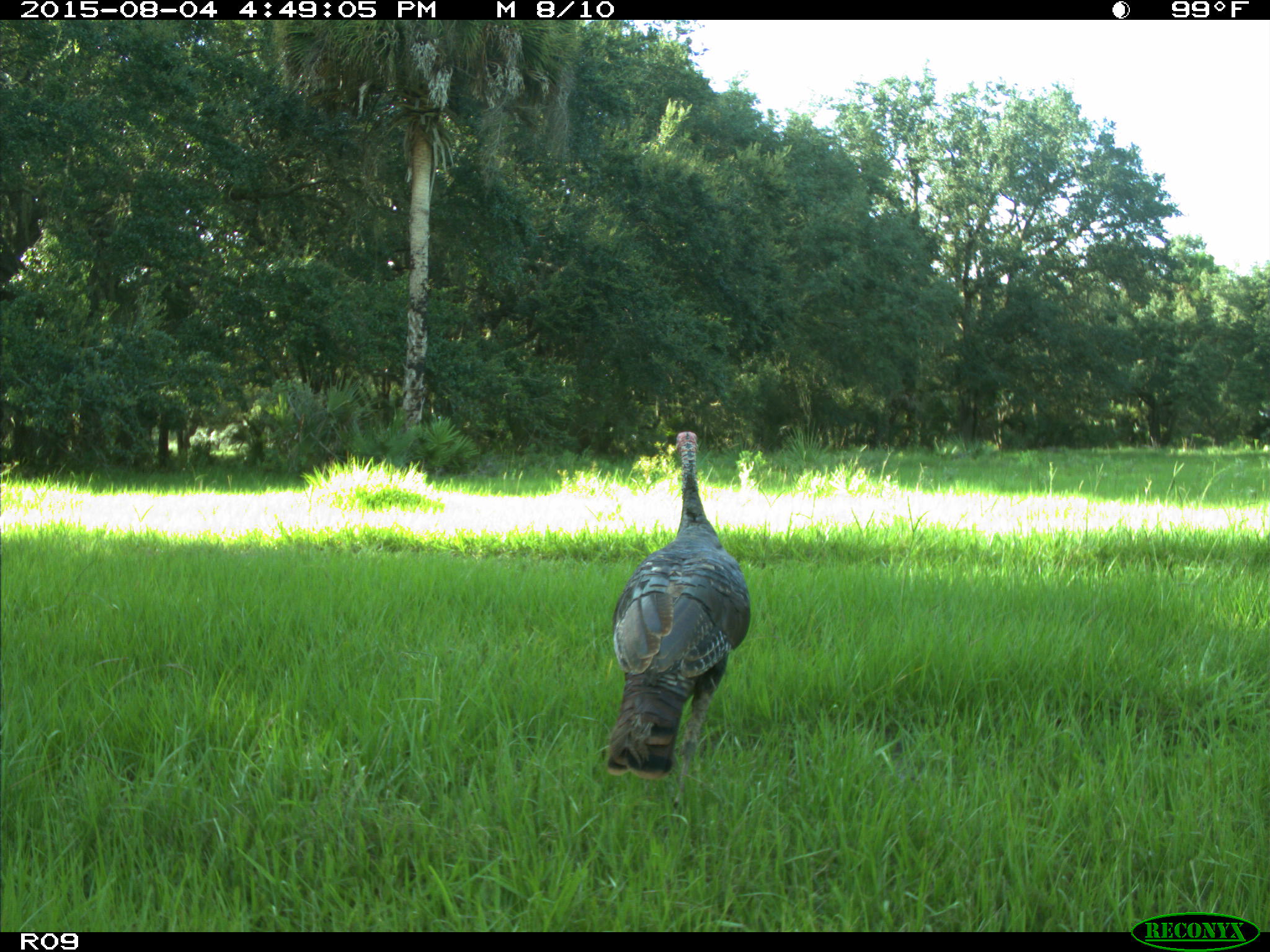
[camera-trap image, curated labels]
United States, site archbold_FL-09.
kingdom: Animalia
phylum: Chordata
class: Aves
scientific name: Aves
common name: birds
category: unidentified bird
Unidentified bird (birds) (Aves).